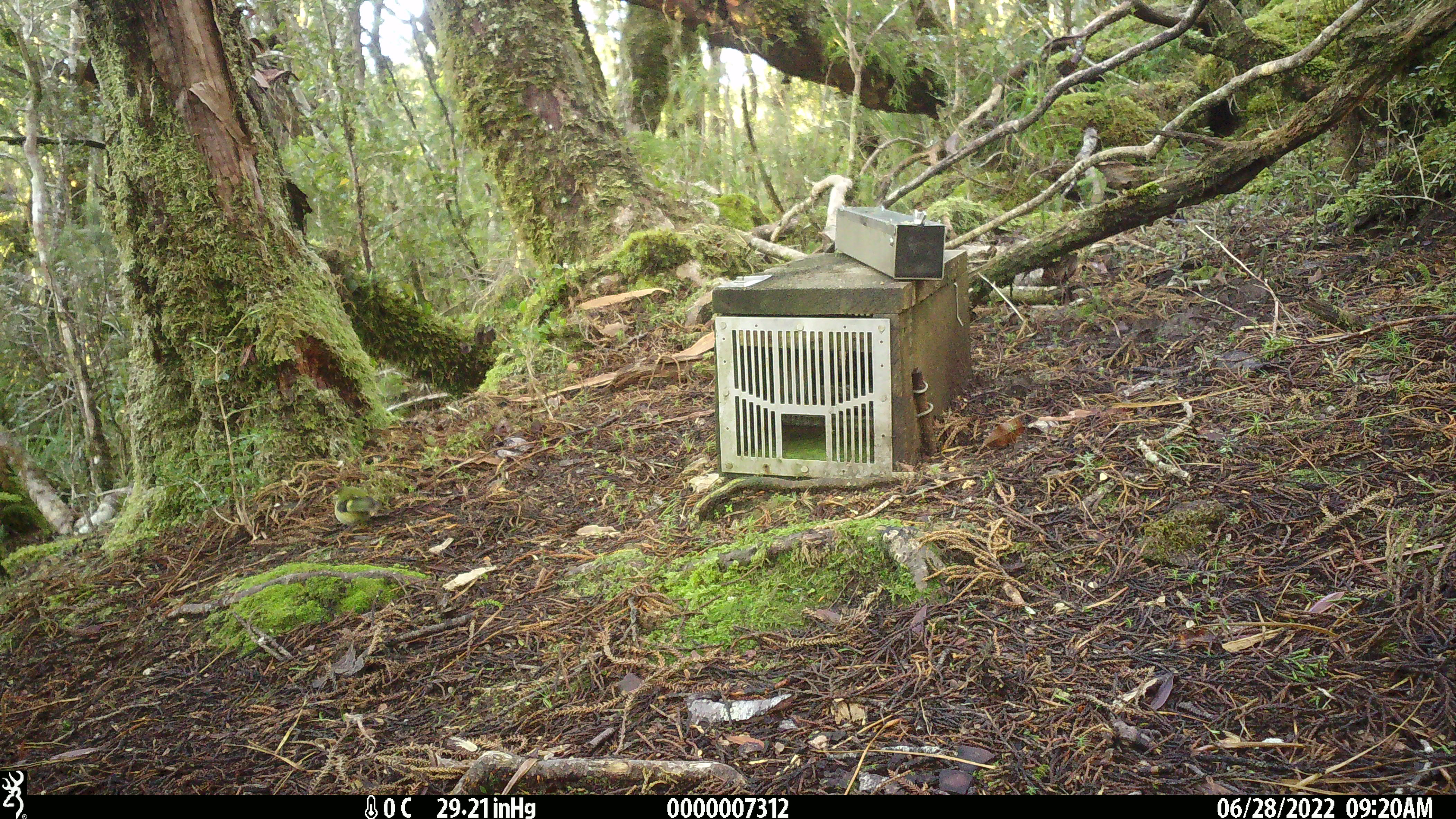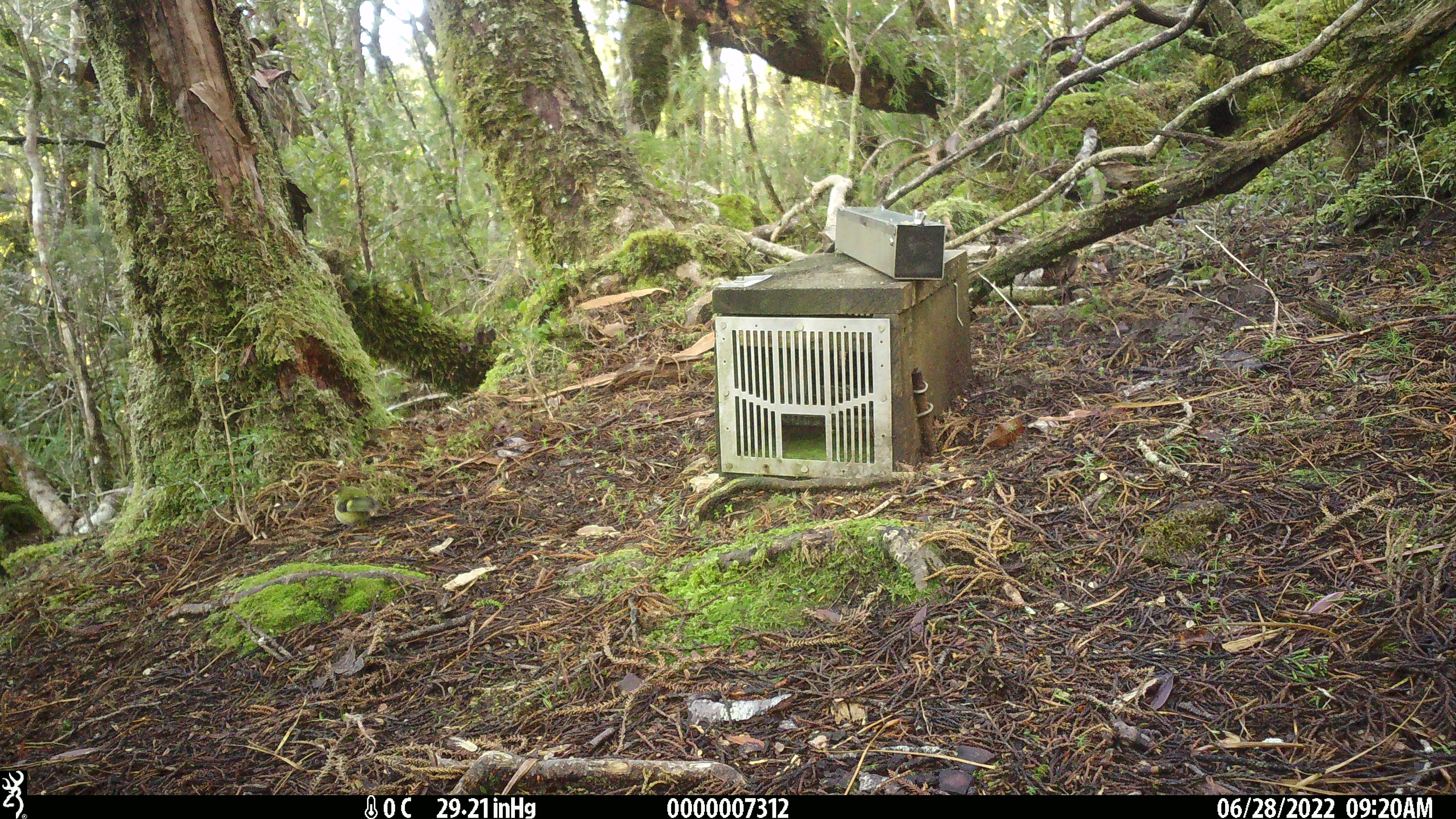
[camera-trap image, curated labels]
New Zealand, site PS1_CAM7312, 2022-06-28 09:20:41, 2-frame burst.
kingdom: Animalia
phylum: Chordata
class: Aves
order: Passeriformes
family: Acanthisittidae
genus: Acanthisitta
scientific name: Acanthisitta chloris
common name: rifleman